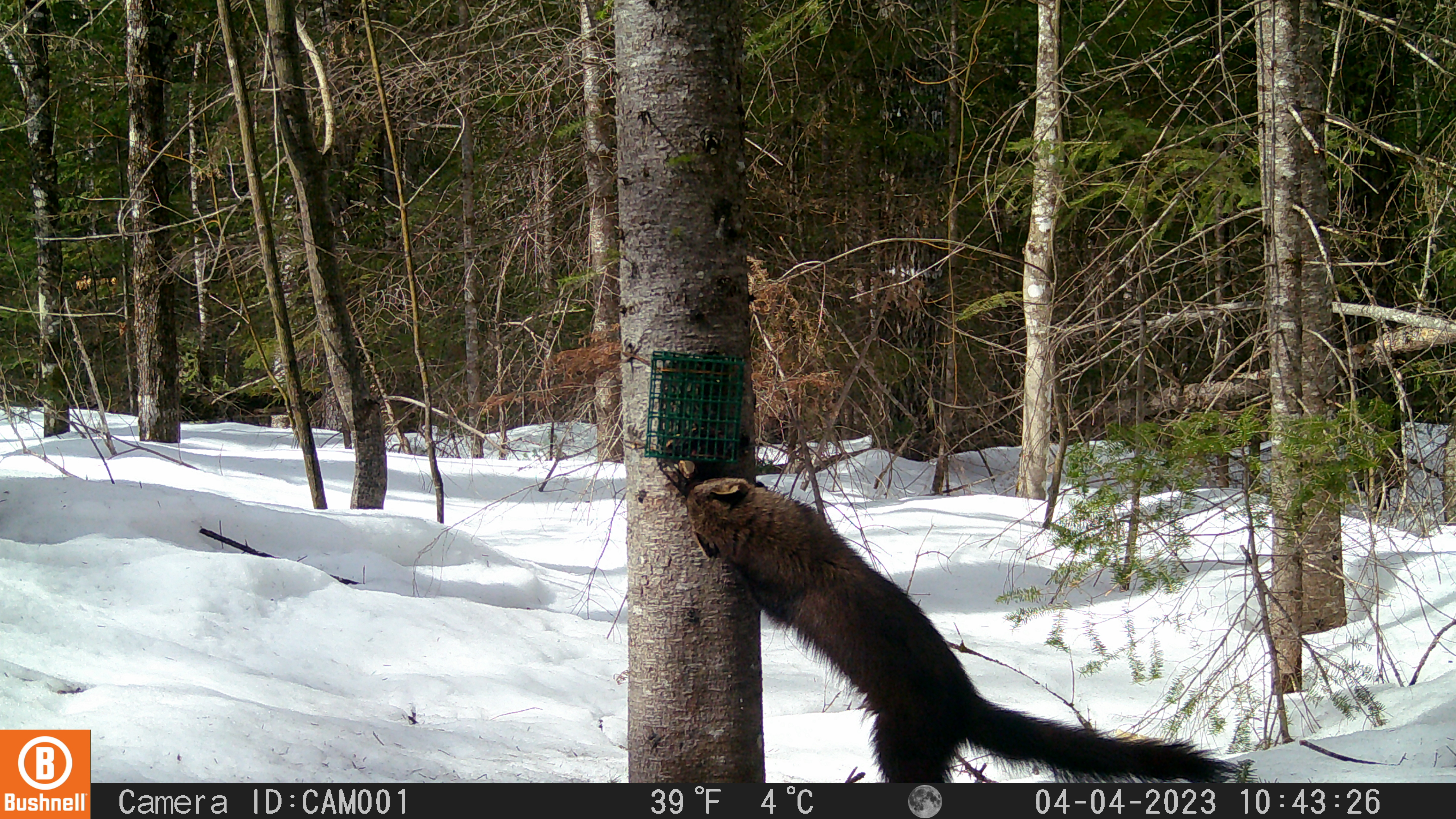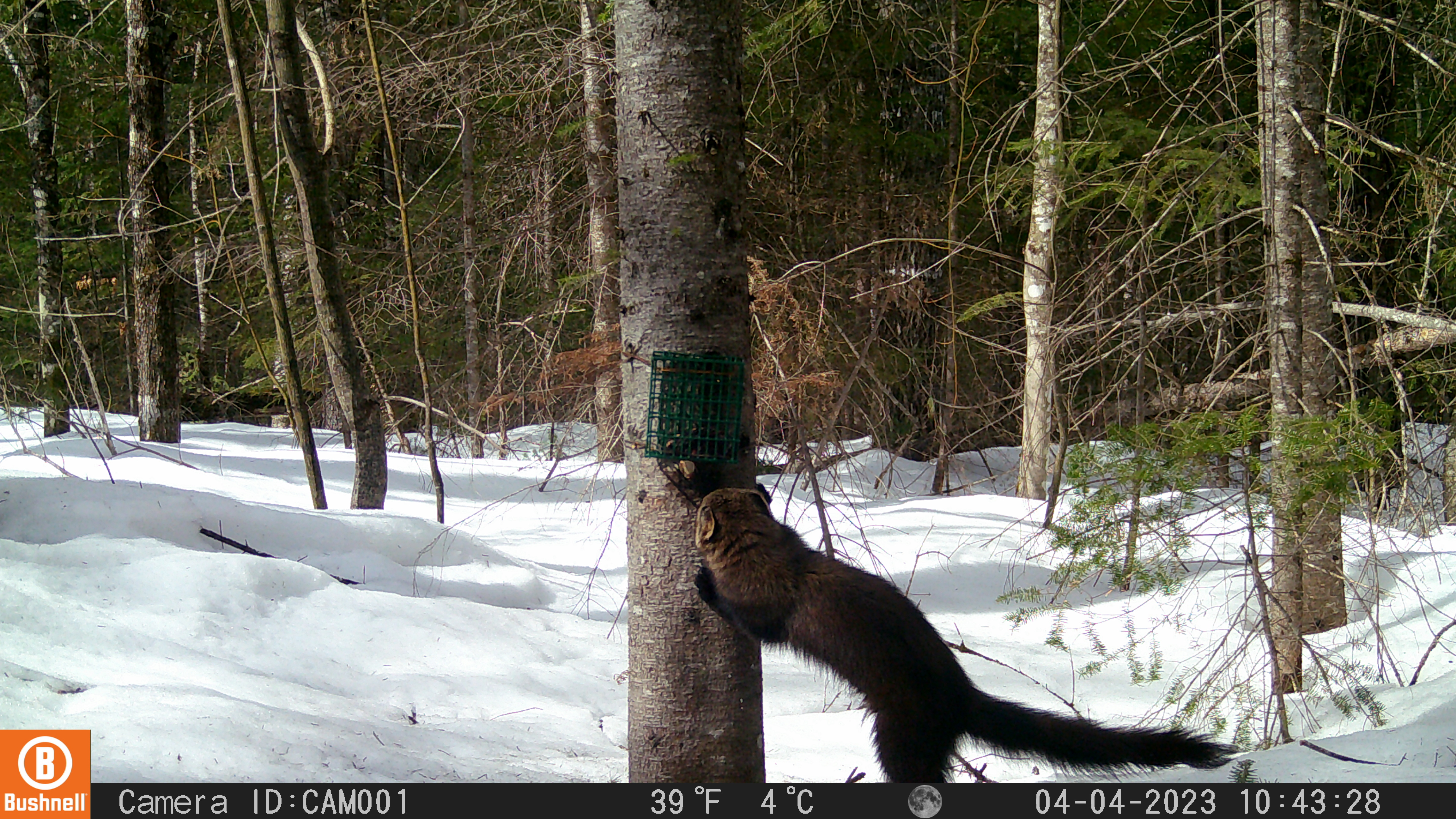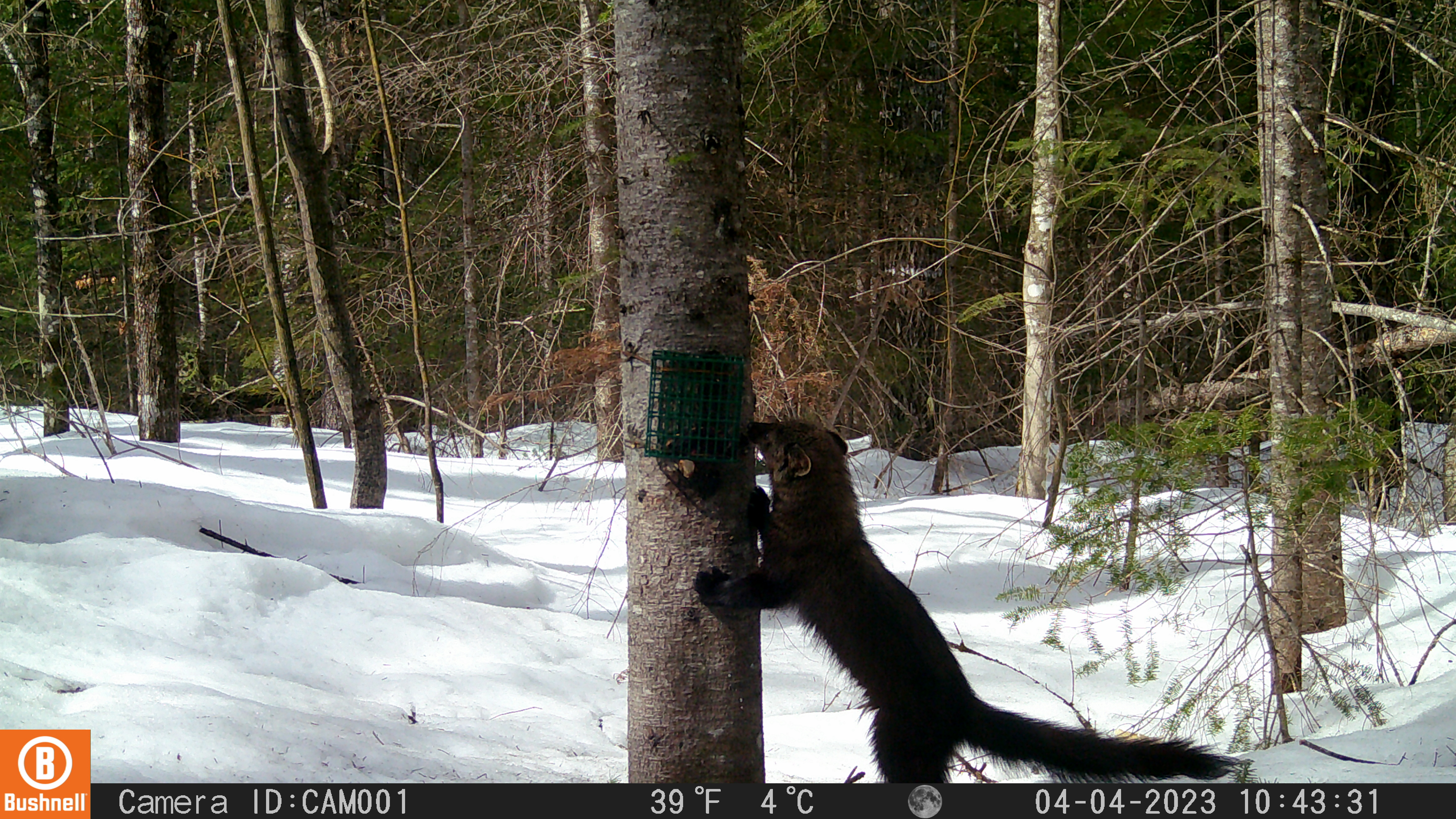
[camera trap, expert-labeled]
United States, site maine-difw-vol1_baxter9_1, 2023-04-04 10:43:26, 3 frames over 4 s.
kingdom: Animalia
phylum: Chordata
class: Mammalia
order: Carnivora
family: Mustelidae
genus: Pekania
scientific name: Pekania pennanti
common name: fisher